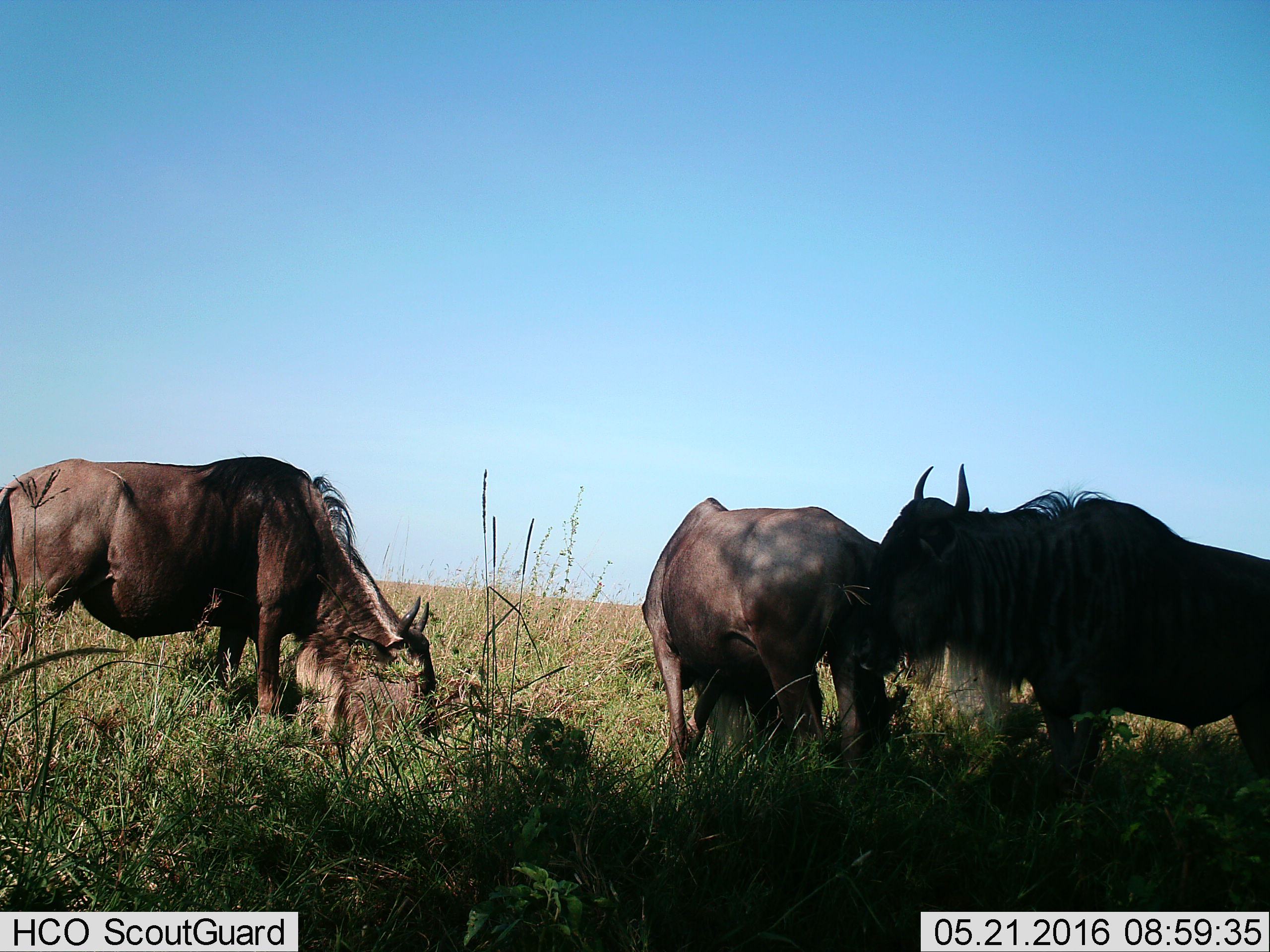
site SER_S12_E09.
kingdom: Animalia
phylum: Chordata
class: Mammalia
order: Artiodactyla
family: Bovidae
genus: Connochaetes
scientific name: Connochaetes taurinus taurinus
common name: blue wildebeest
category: wildebeestblue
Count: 3.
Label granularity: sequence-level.